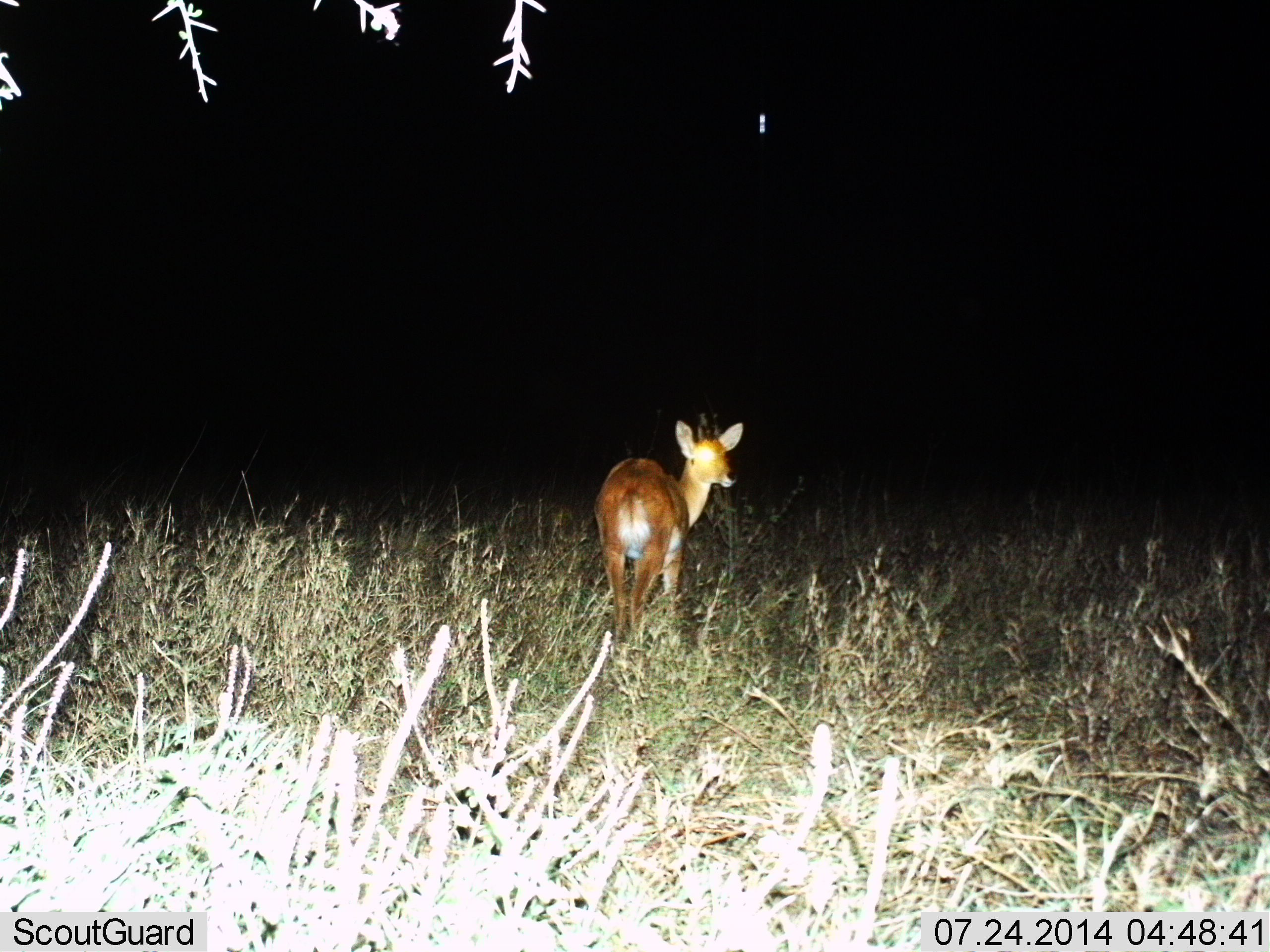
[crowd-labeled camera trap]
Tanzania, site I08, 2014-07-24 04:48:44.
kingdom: Animalia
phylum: Chordata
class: Mammalia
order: Artiodactyla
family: Bovidae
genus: Redunca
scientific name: Redunca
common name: reedbuck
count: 1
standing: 100%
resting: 0%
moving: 0%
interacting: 0%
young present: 0%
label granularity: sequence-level